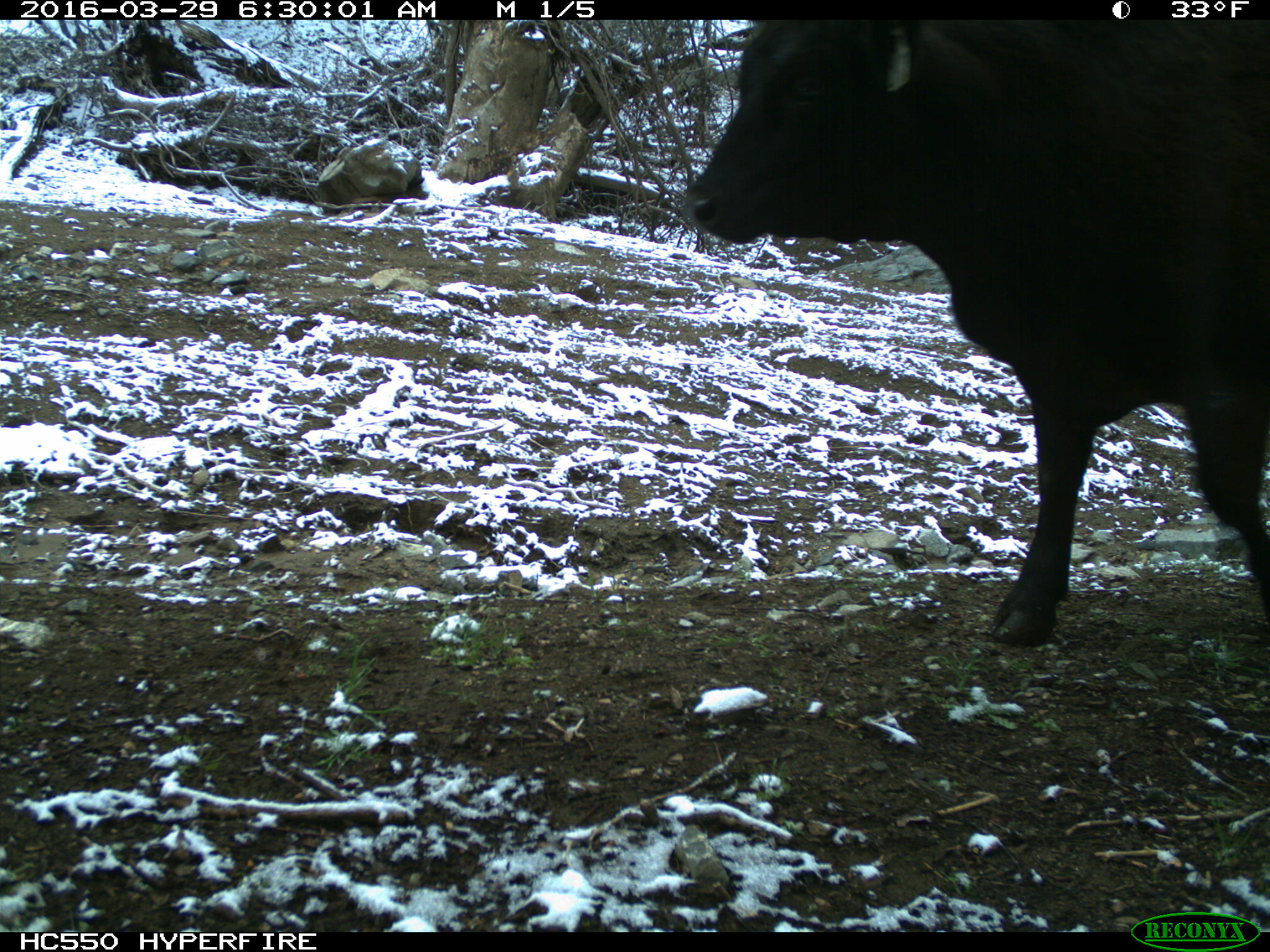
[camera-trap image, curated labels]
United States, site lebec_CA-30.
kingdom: Animalia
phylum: Chordata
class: Mammalia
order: Artiodactyla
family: Bovidae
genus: Bos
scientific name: Bos taurus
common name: domestic cow